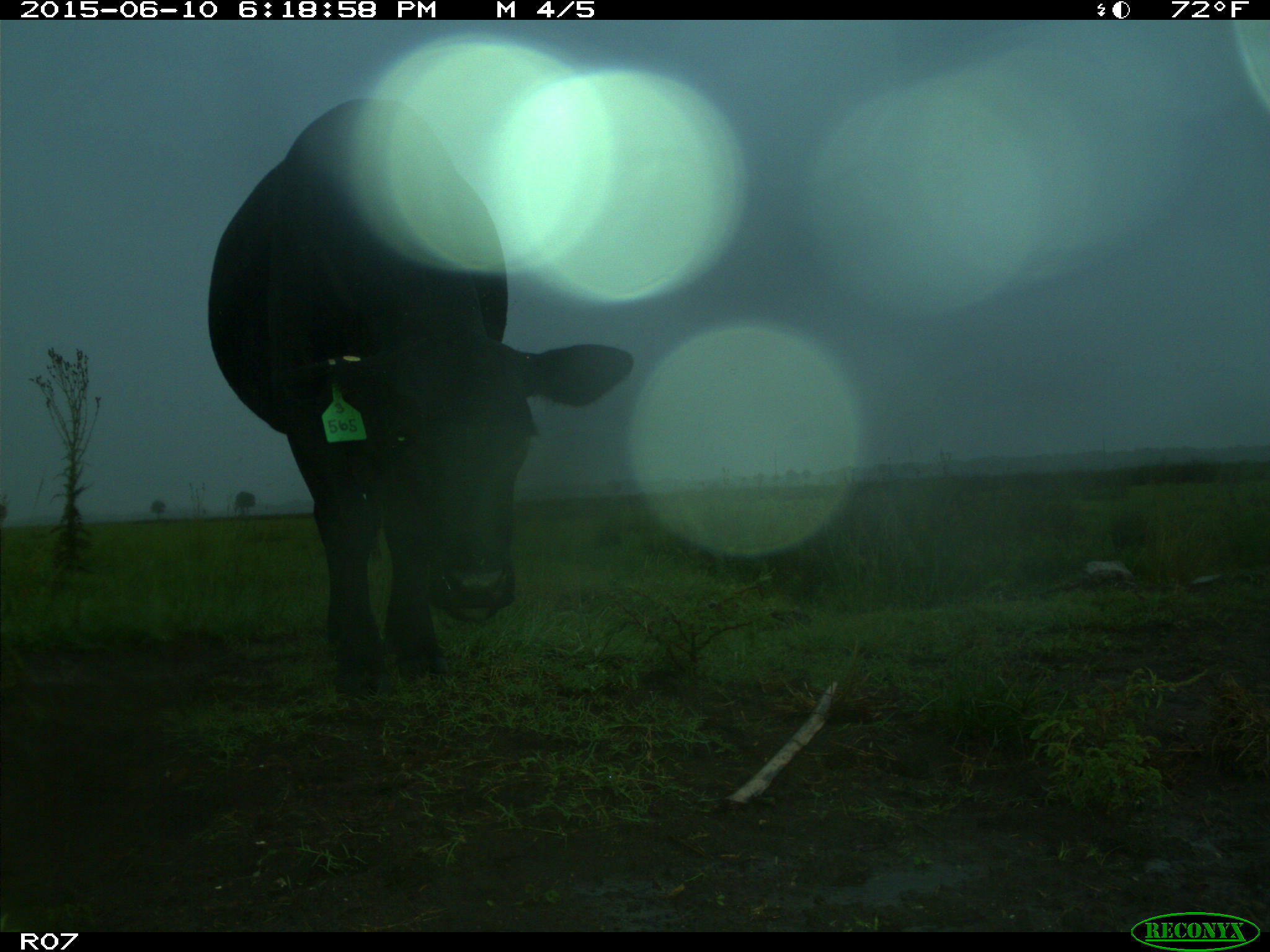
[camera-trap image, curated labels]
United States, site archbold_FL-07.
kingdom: Animalia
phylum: Chordata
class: Mammalia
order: Artiodactyla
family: Bovidae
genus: Bos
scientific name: Bos taurus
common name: domestic cow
Bos taurus (domestic cow).